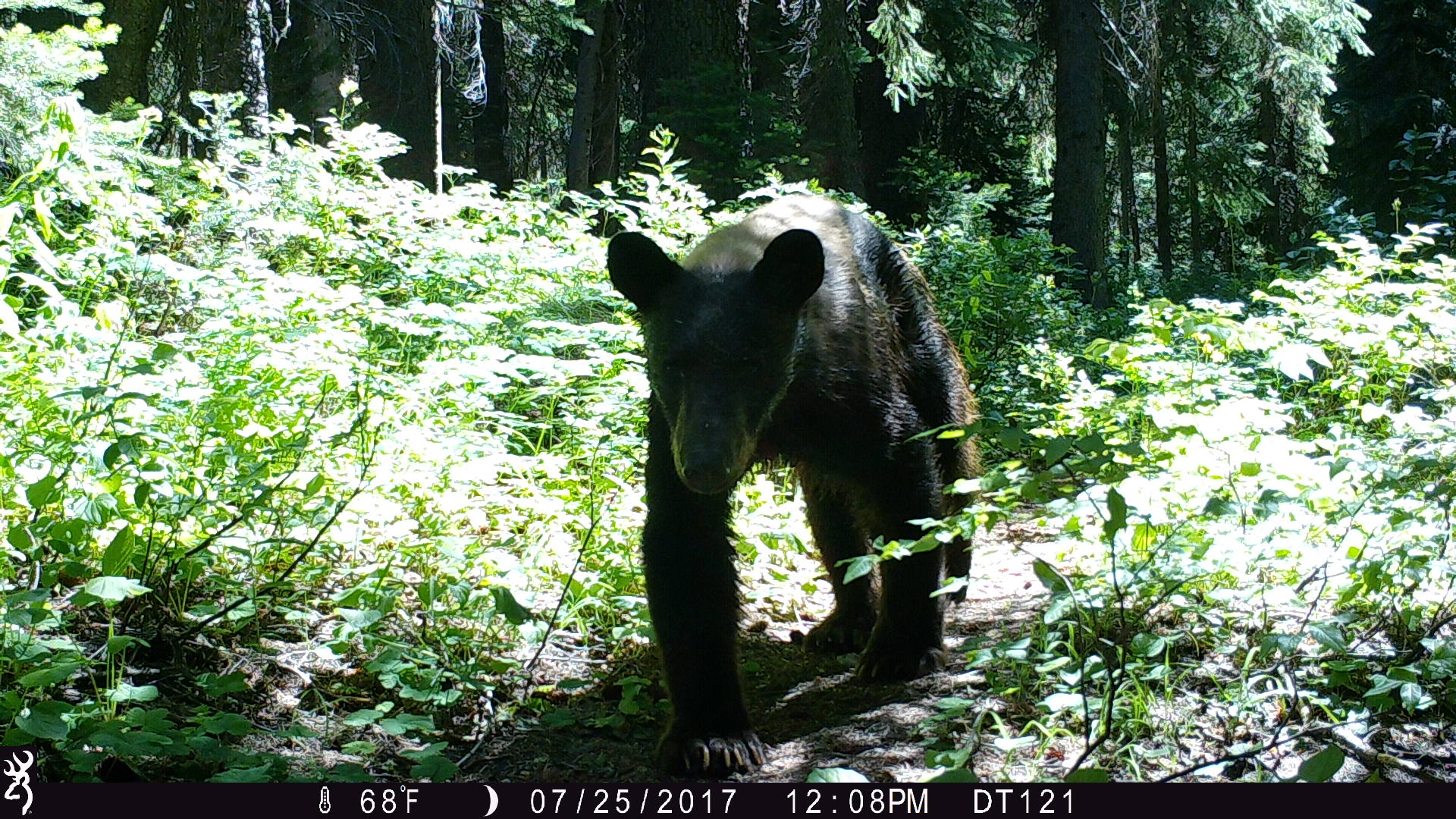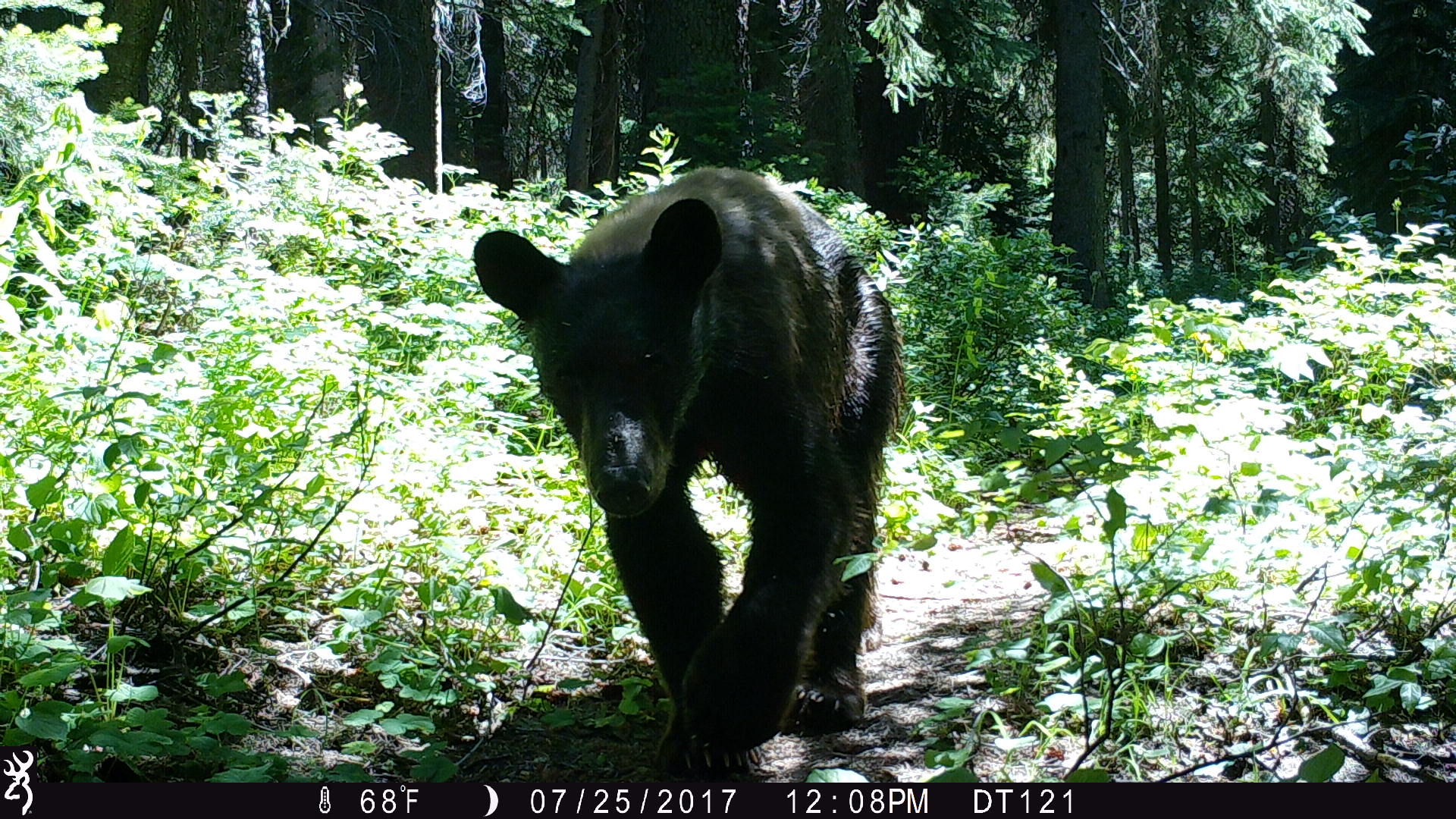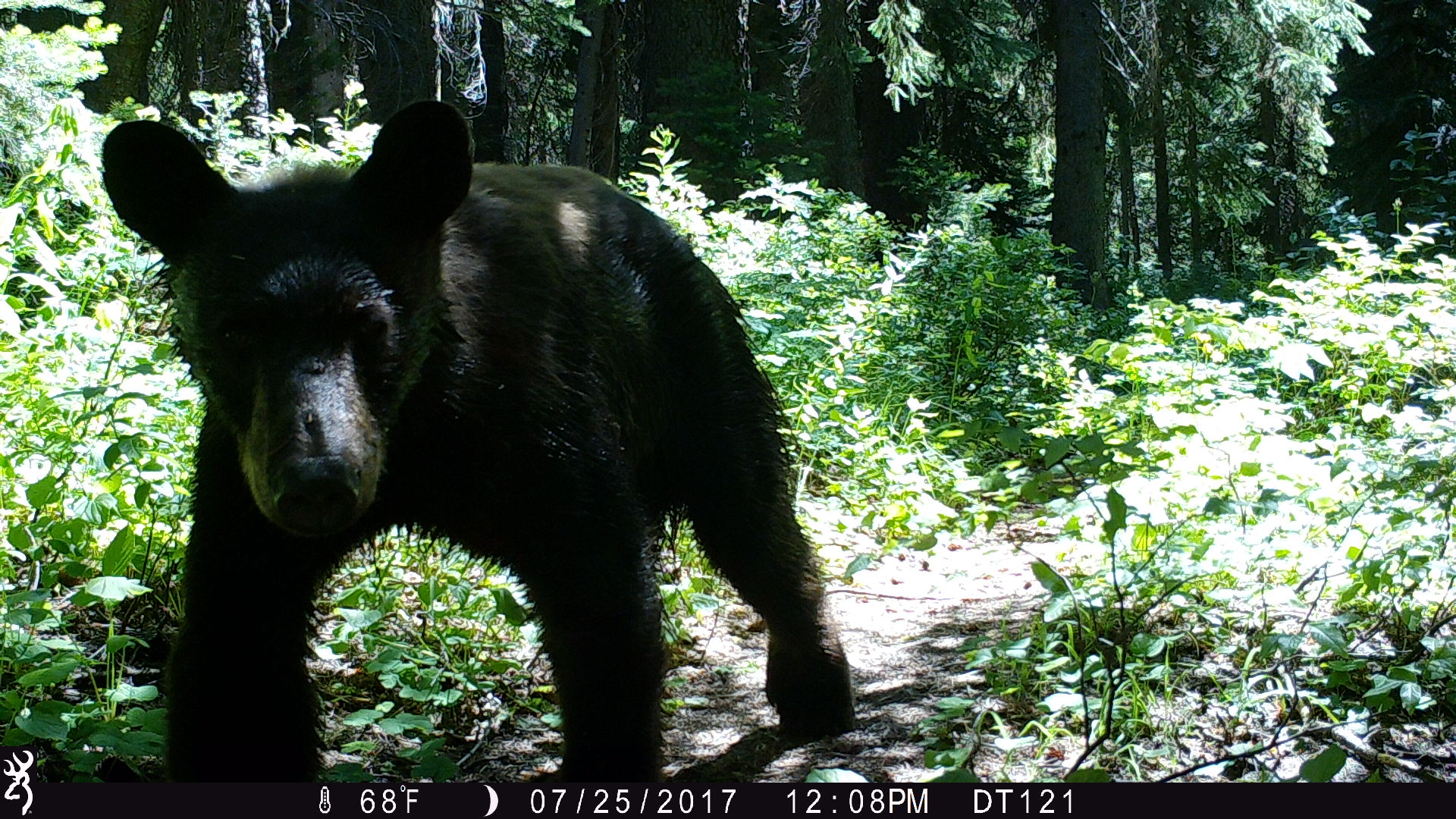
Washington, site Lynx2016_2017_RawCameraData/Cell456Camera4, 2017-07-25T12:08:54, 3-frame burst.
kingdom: Animalia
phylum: Chordata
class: Mammalia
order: Carnivora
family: Ursidae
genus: Ursus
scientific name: Ursus americanus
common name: american black bear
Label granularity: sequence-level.